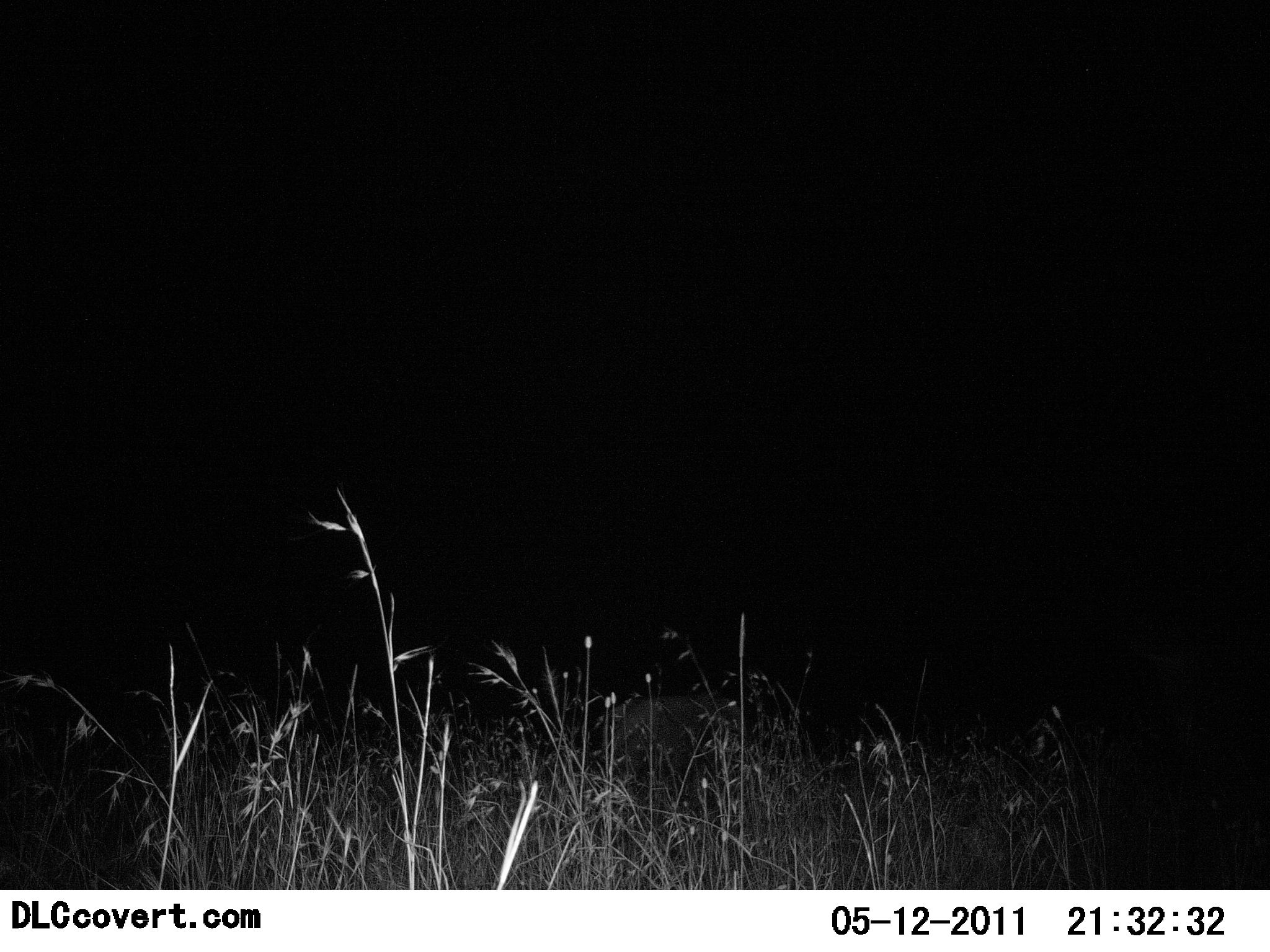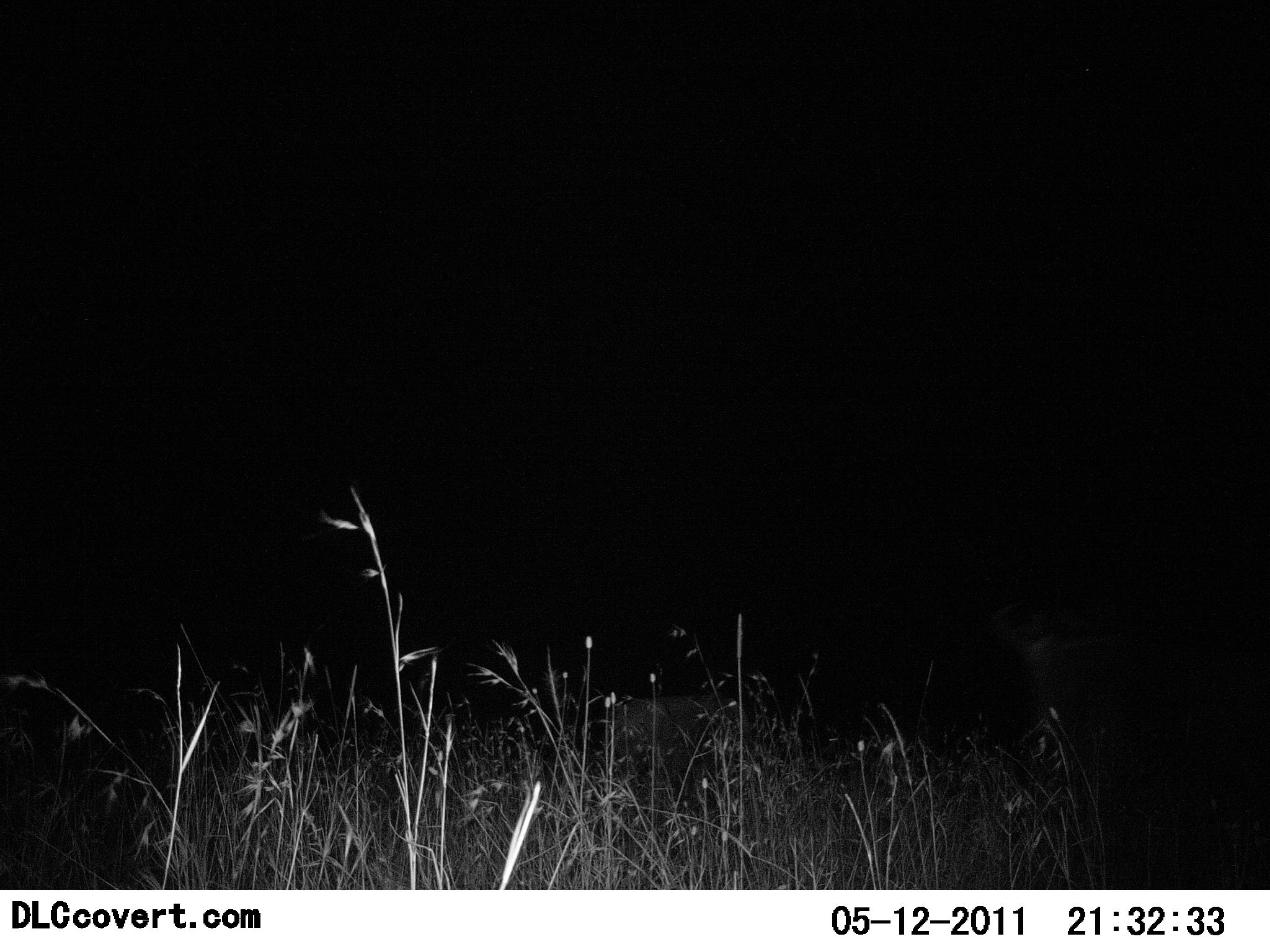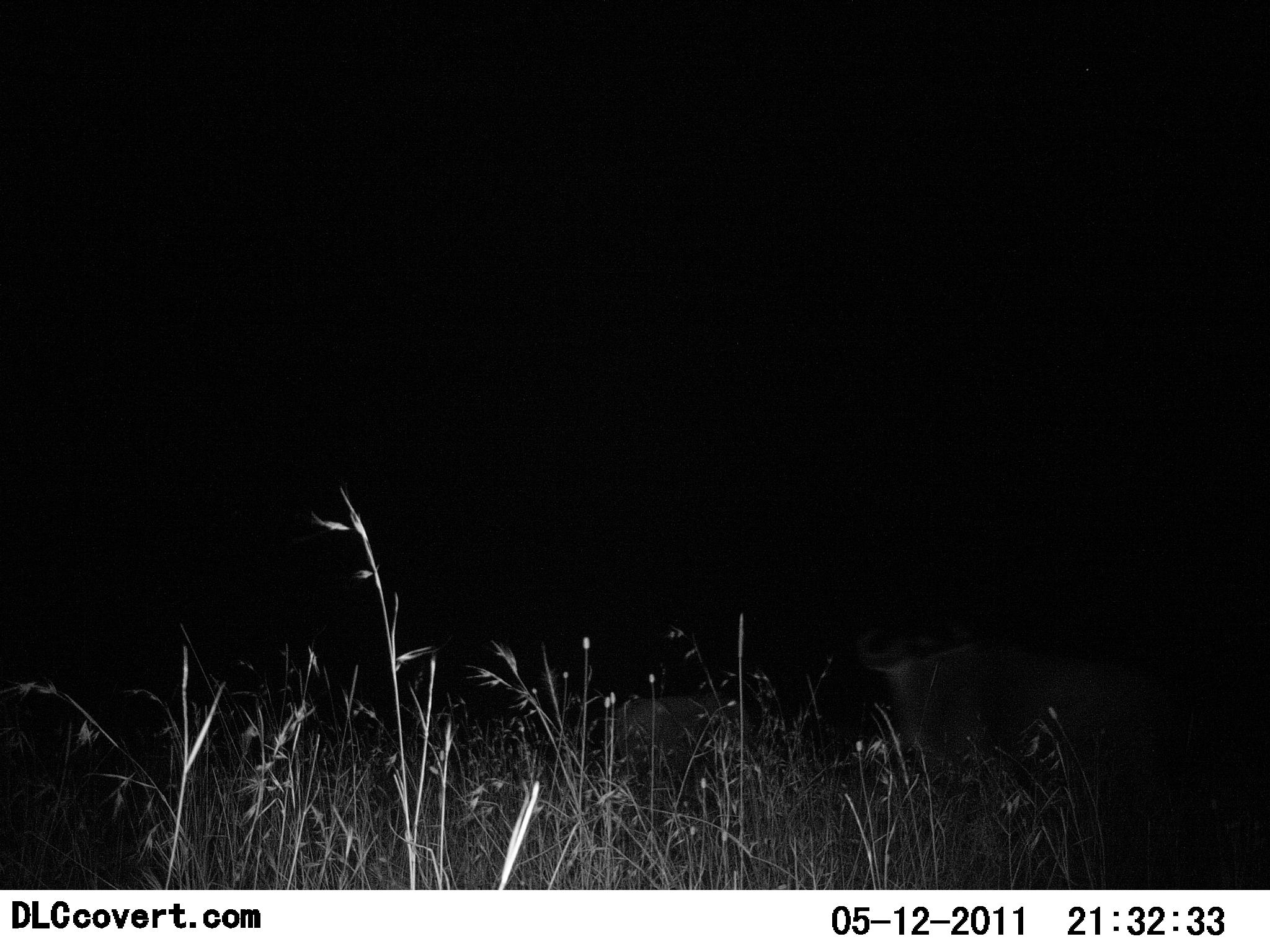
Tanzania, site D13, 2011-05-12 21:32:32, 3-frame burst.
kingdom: Animalia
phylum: Chordata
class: Mammalia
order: Artiodactyla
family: Bovidae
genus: Connochaetes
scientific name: Connochaetes taurinus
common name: blue wildebeest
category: wildebeest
Wildebeest (blue wildebeest) (Connochaetes taurinus), count 2. Behavior (volunteer vote fractions): standing 10%, resting 10%, moving 90%, interacting 0%. Young present (vote fraction): 0%. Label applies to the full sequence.